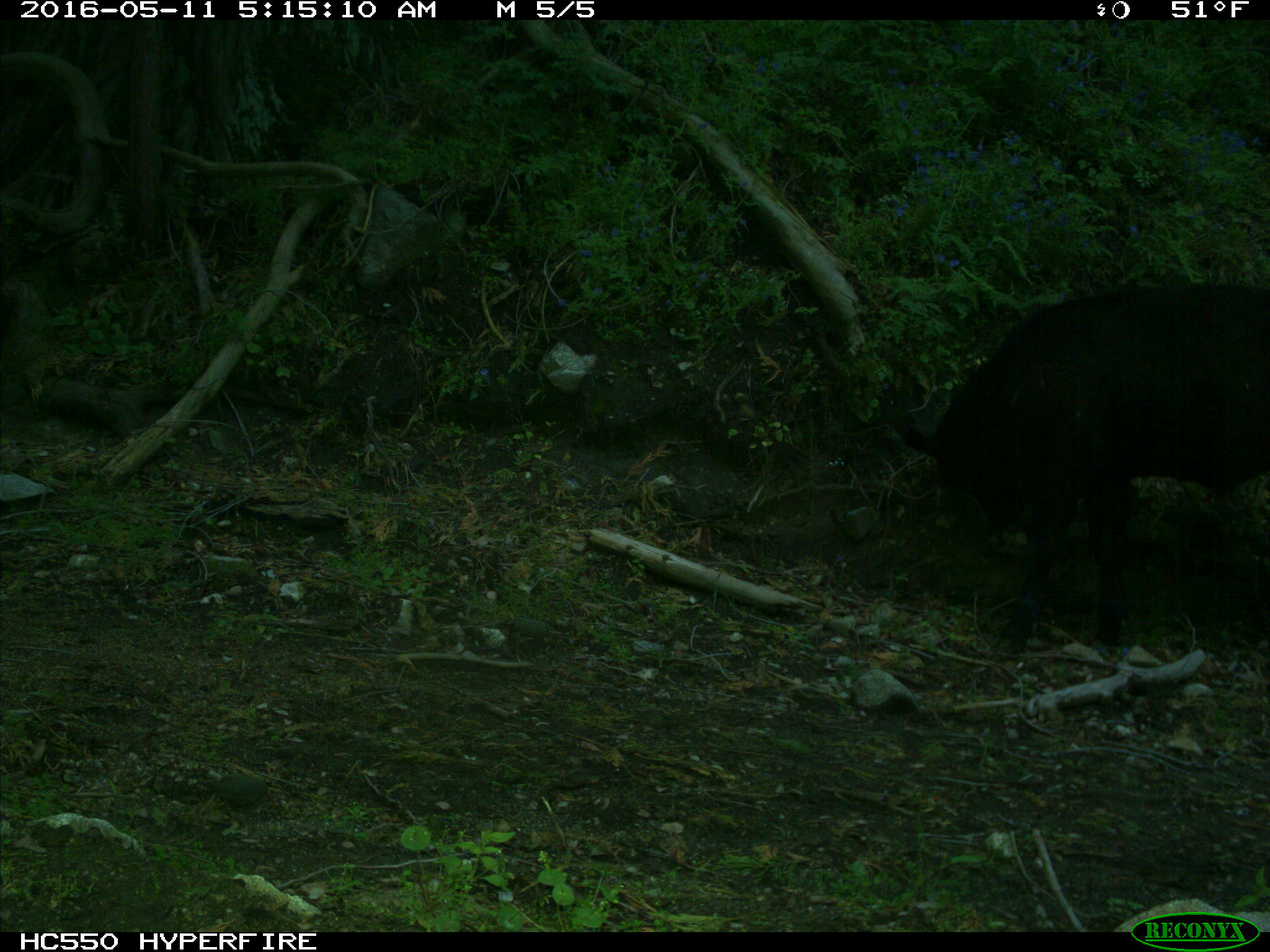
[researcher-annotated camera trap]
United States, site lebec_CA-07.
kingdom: Animalia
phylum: Chordata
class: Mammalia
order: Artiodactyla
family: Bovidae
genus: Bos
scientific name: Bos taurus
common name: domestic cow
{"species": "Bos taurus (domestic cow)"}